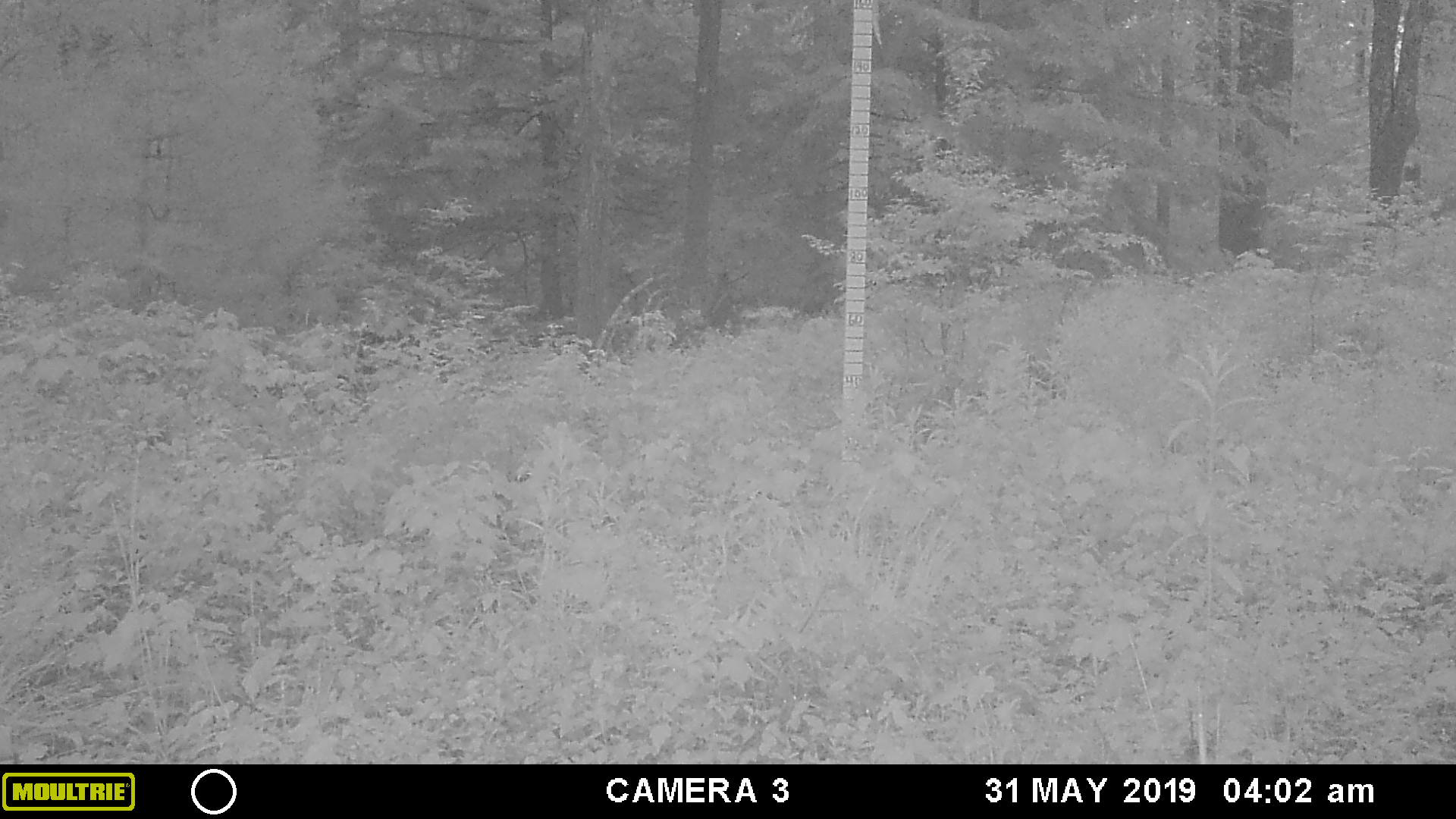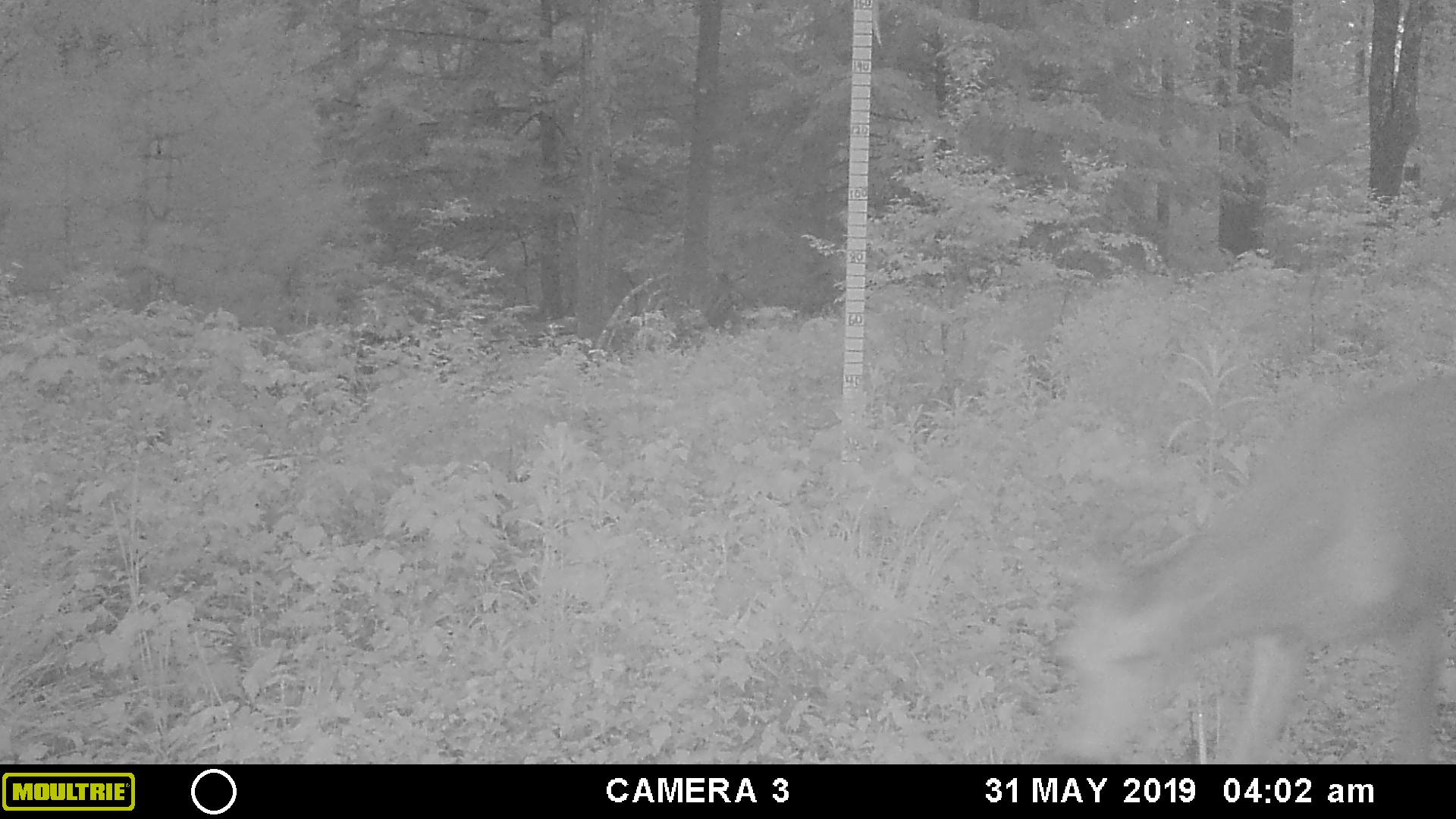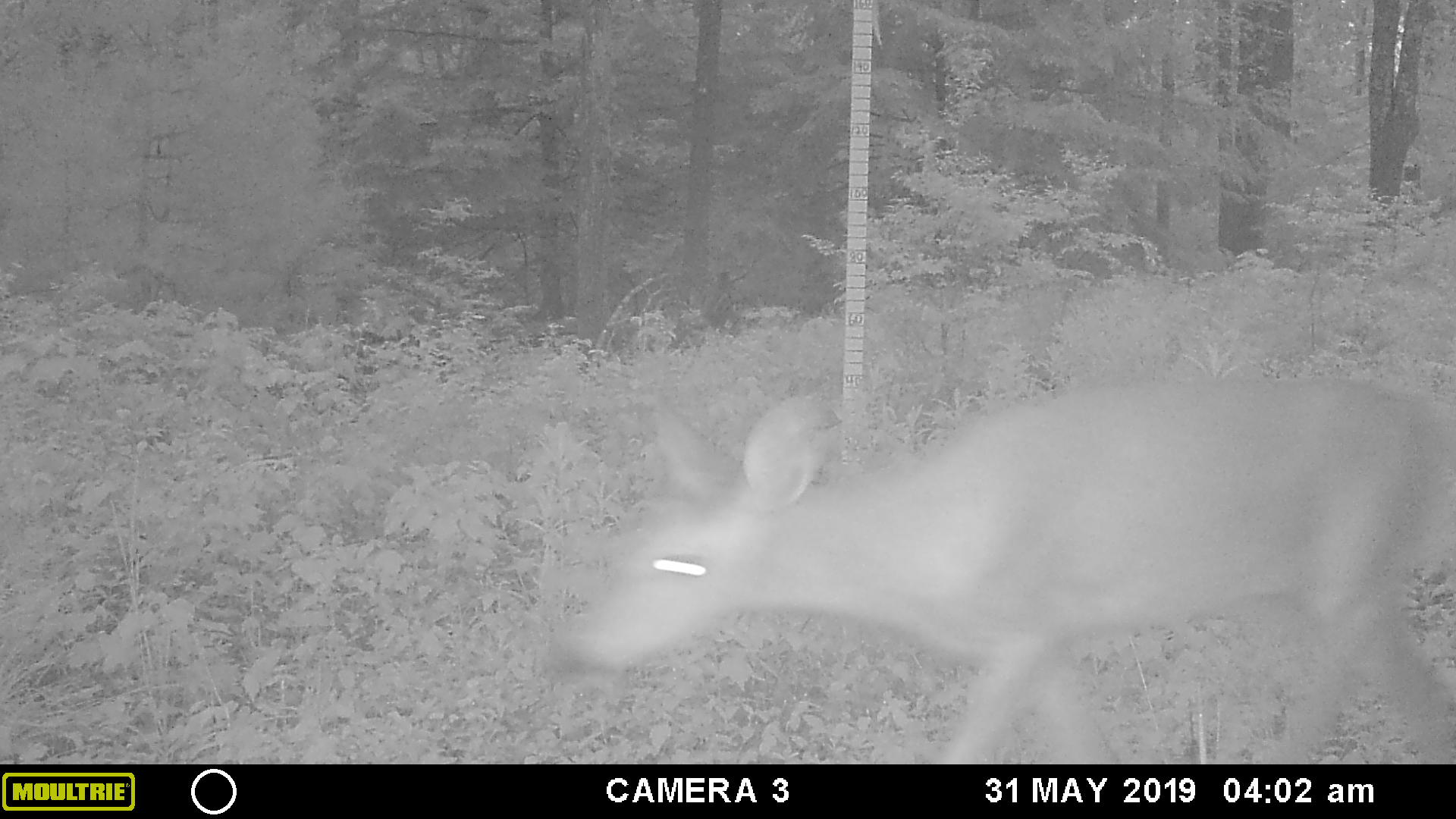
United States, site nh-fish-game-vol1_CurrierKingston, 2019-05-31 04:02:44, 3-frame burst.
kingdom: Animalia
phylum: Chordata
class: Mammalia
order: Artiodactyla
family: Cervidae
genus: Odocoileus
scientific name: Odocoileus virginianus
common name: white-tailed deer